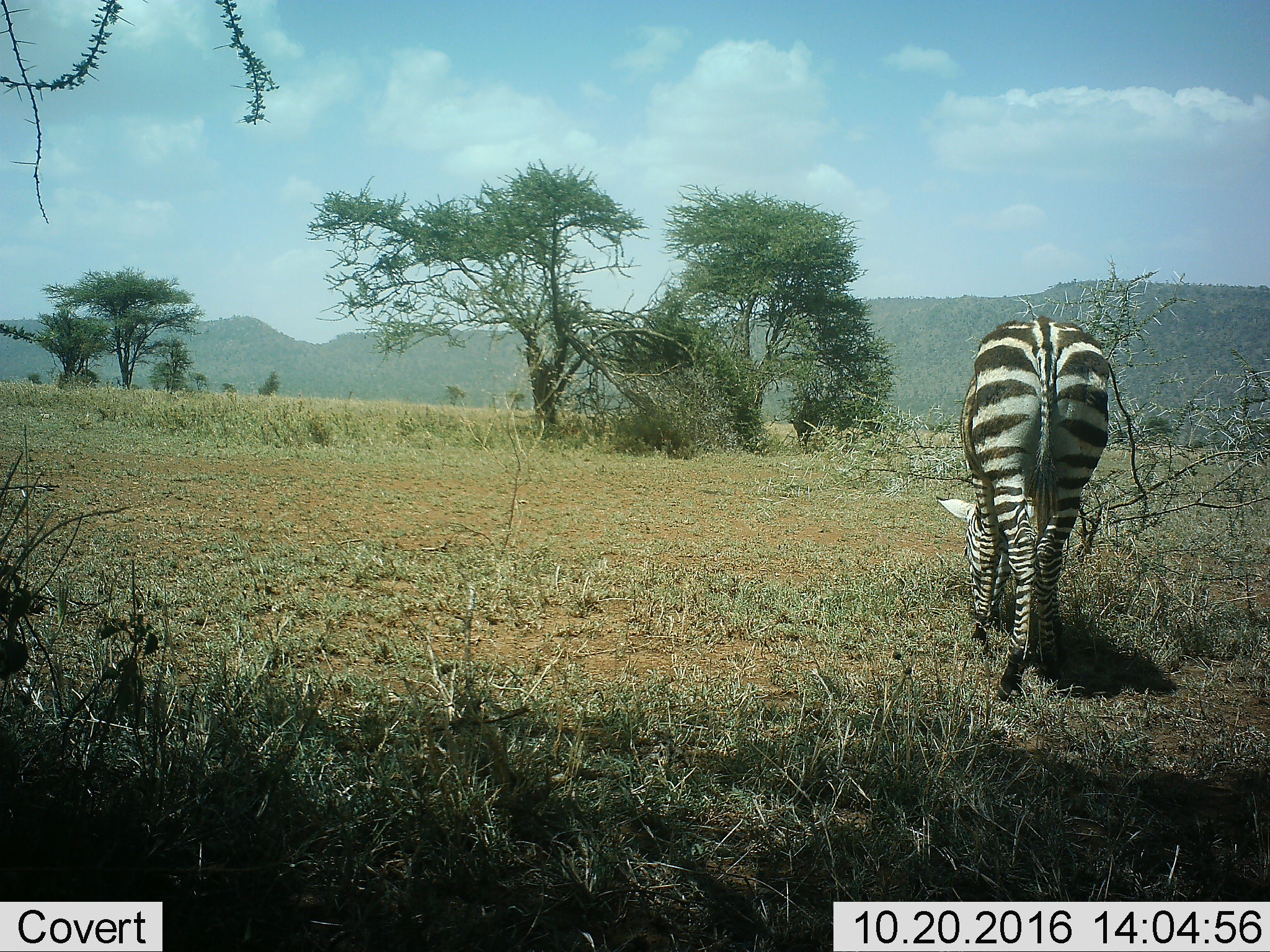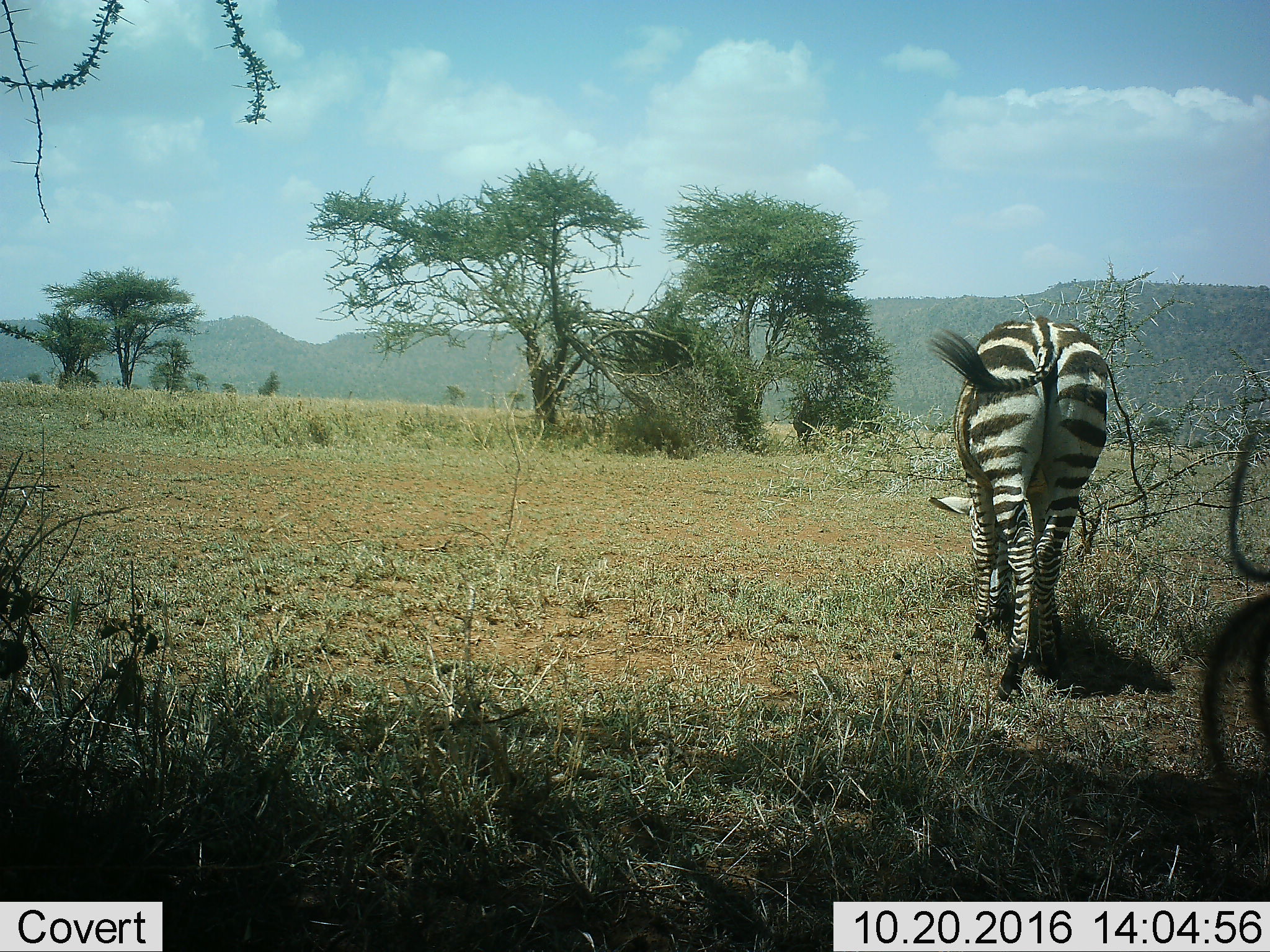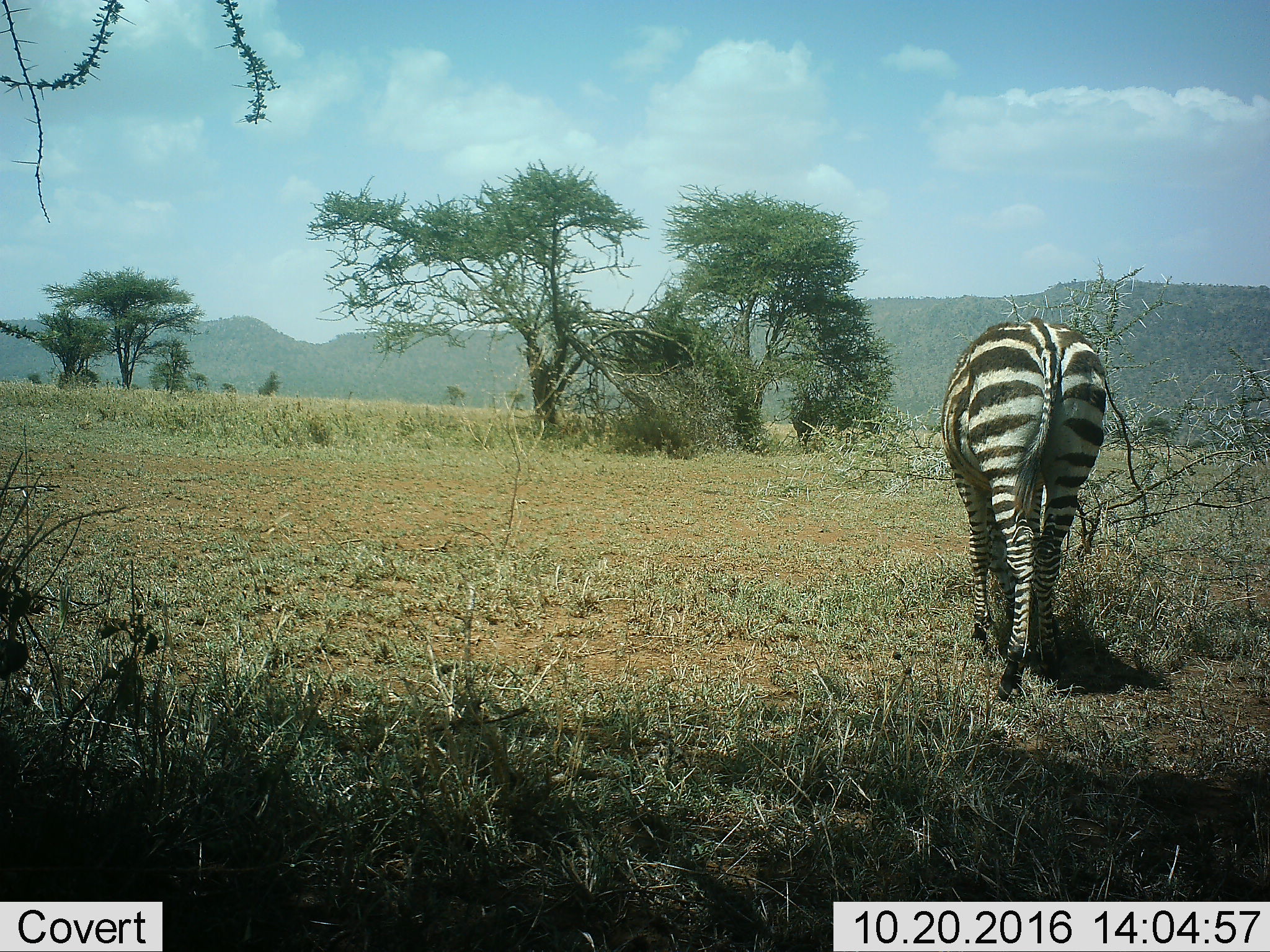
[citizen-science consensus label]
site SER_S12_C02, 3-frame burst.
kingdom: Animalia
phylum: Chordata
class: Mammalia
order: Perissodactyla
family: Equidae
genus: Equus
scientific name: Equus quagga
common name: plains zebra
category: zebraplains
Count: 1.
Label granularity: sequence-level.